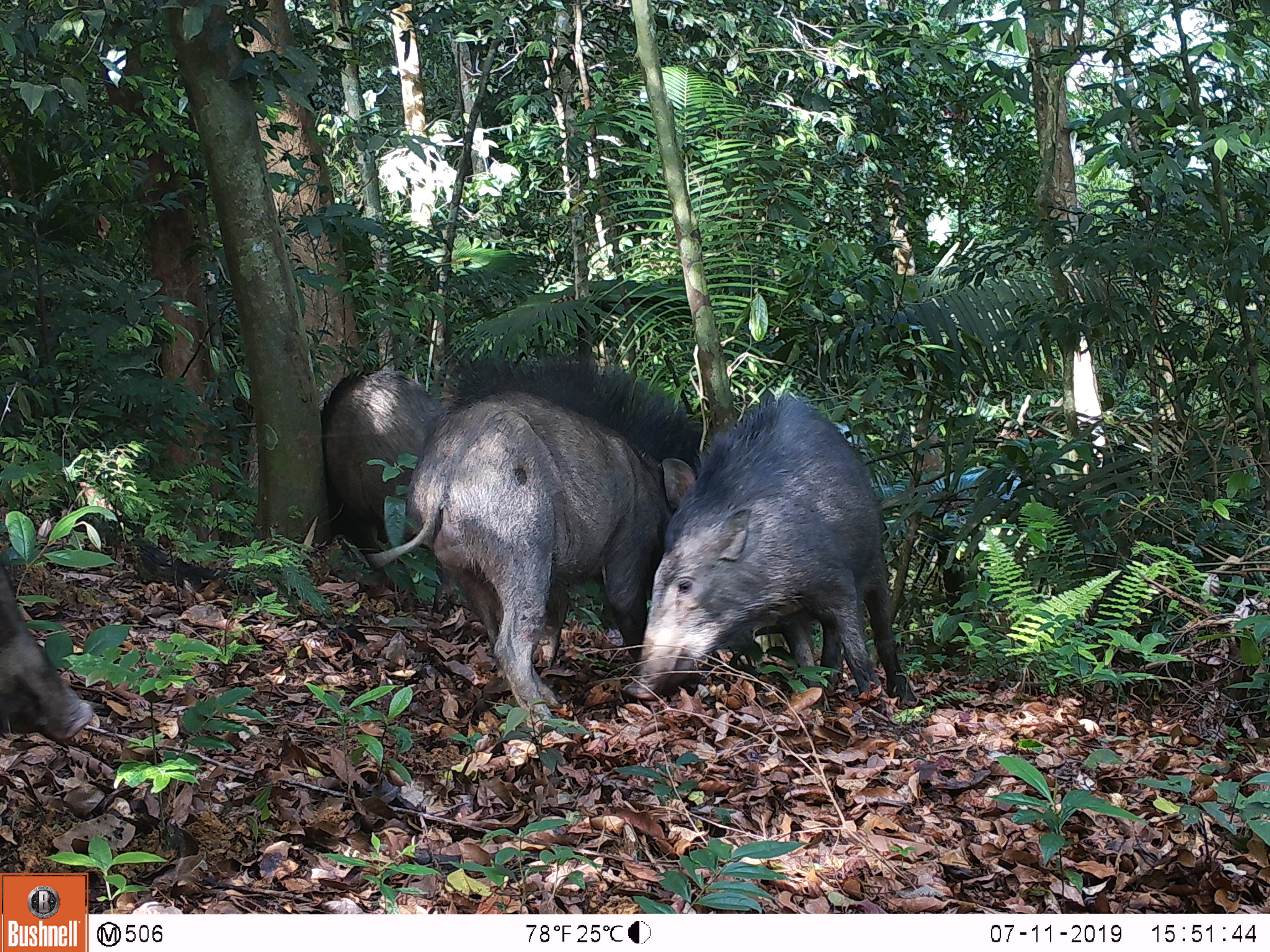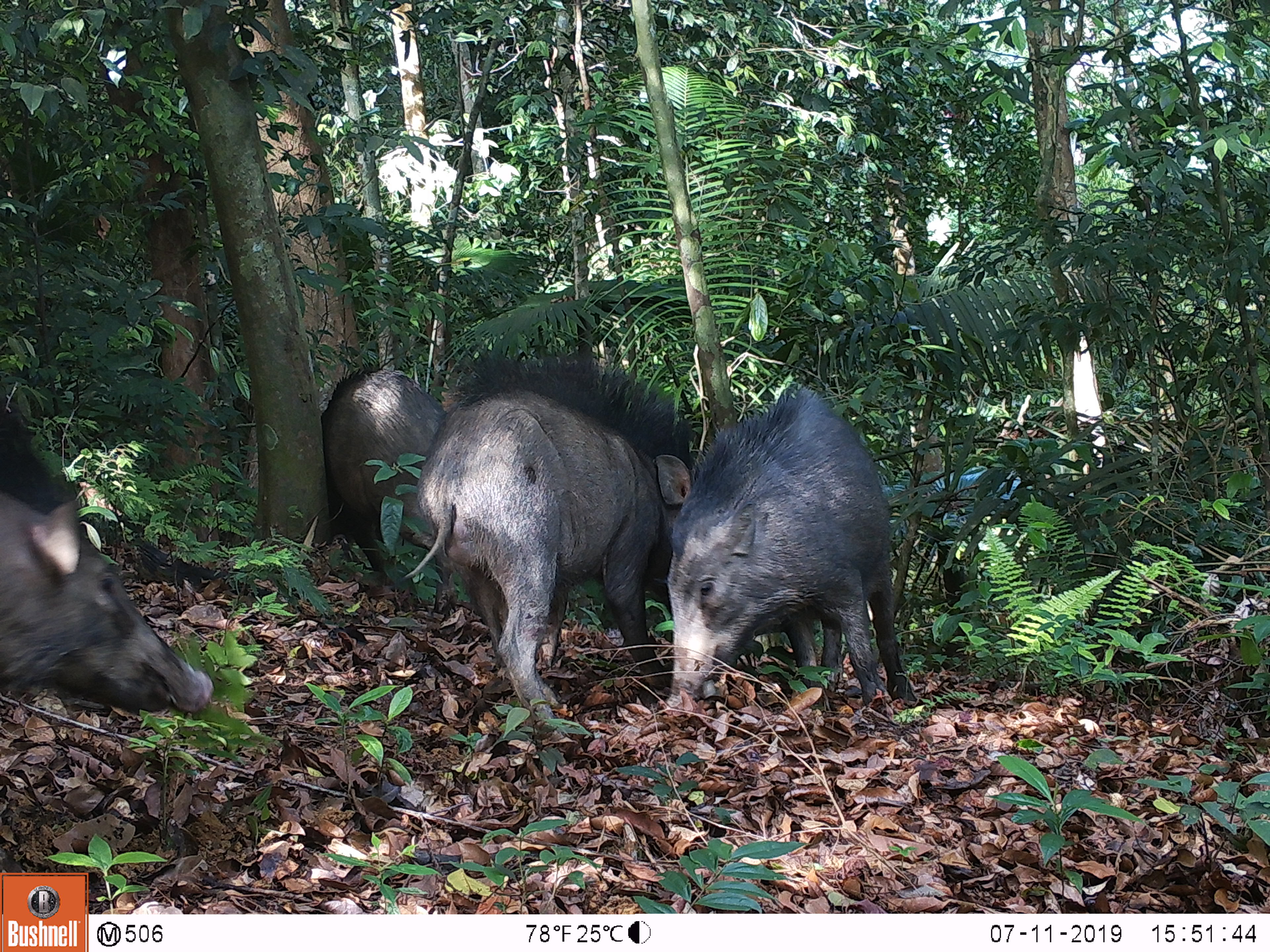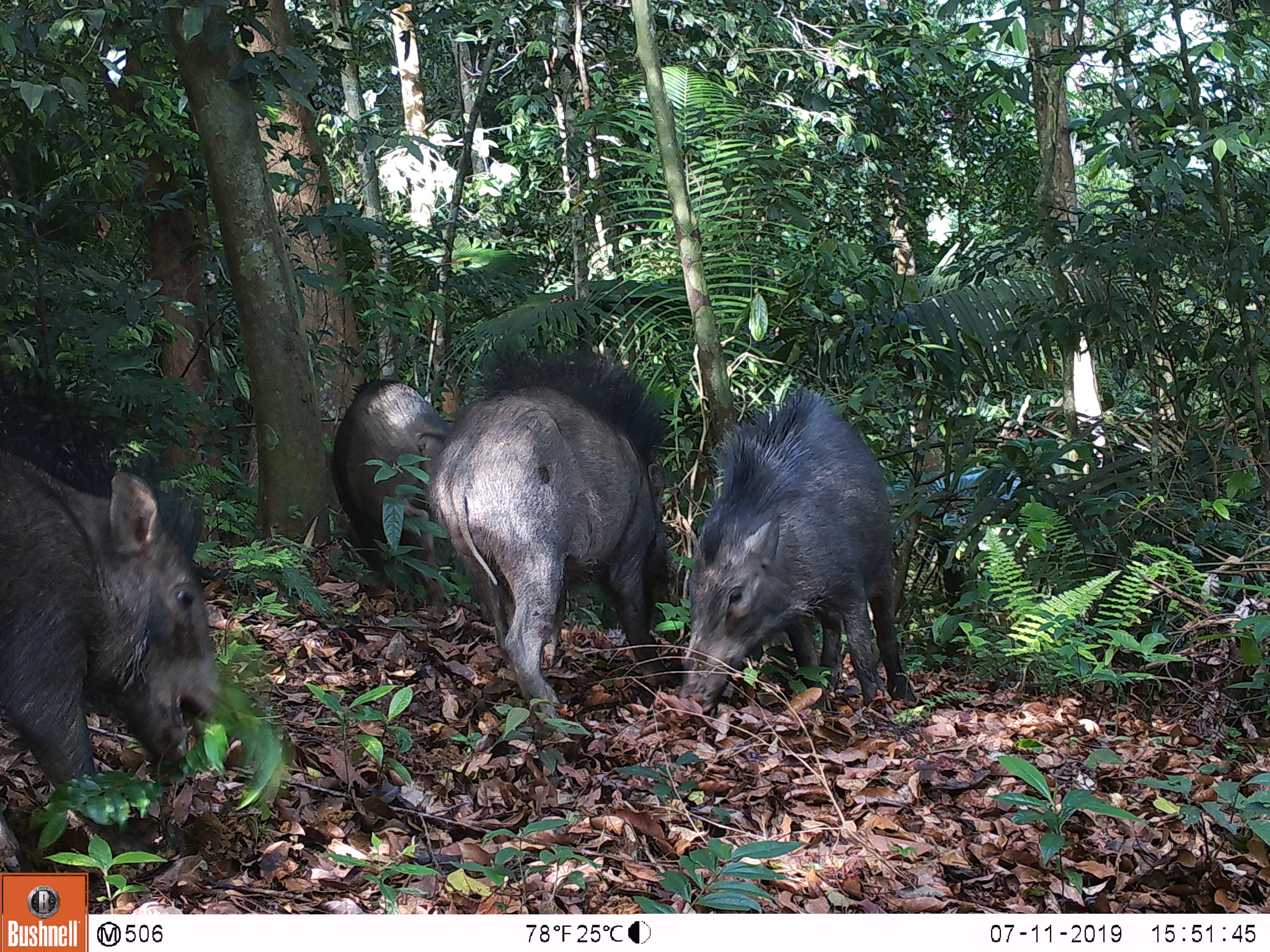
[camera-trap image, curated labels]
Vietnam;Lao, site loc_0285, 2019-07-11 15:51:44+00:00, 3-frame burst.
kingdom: Animalia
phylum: Chordata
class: Mammalia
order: Artiodactyla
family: Suidae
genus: Sus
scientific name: Sus scrofa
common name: eurasian wild pig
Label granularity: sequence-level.